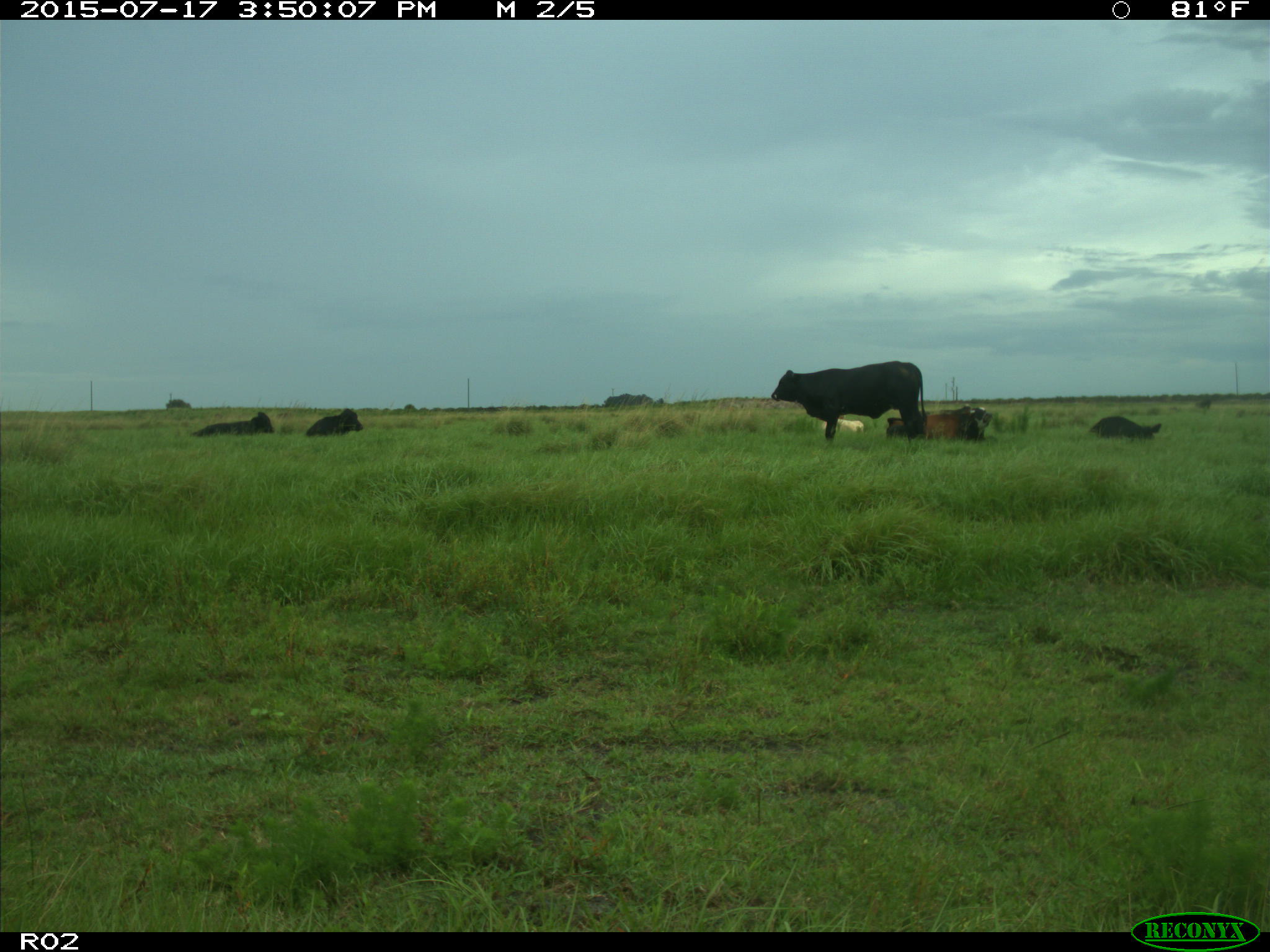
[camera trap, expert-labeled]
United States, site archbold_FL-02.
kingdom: Animalia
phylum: Chordata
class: Mammalia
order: Artiodactyla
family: Bovidae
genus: Bos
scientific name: Bos taurus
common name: domestic cow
Bos taurus (domestic cow).